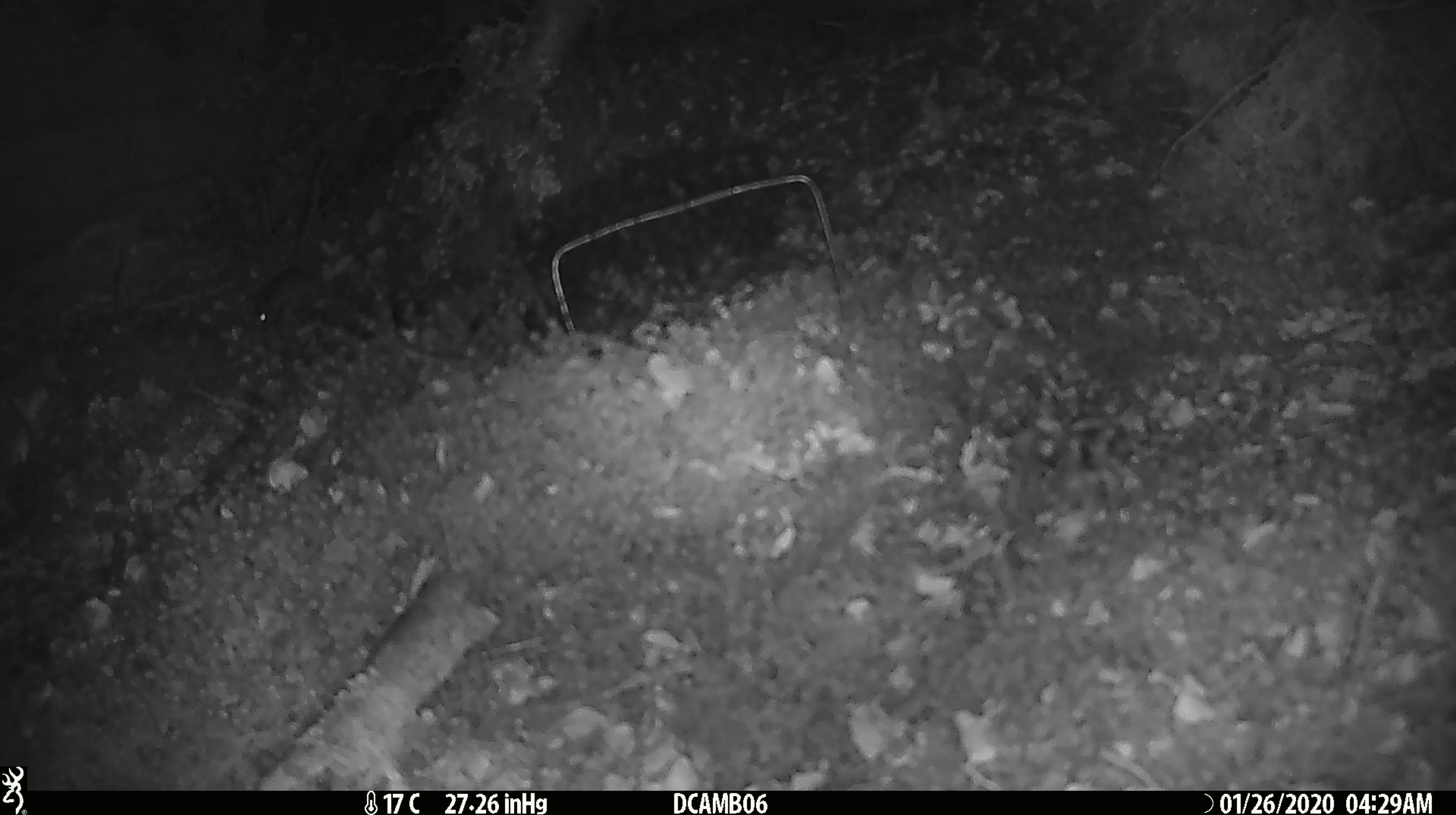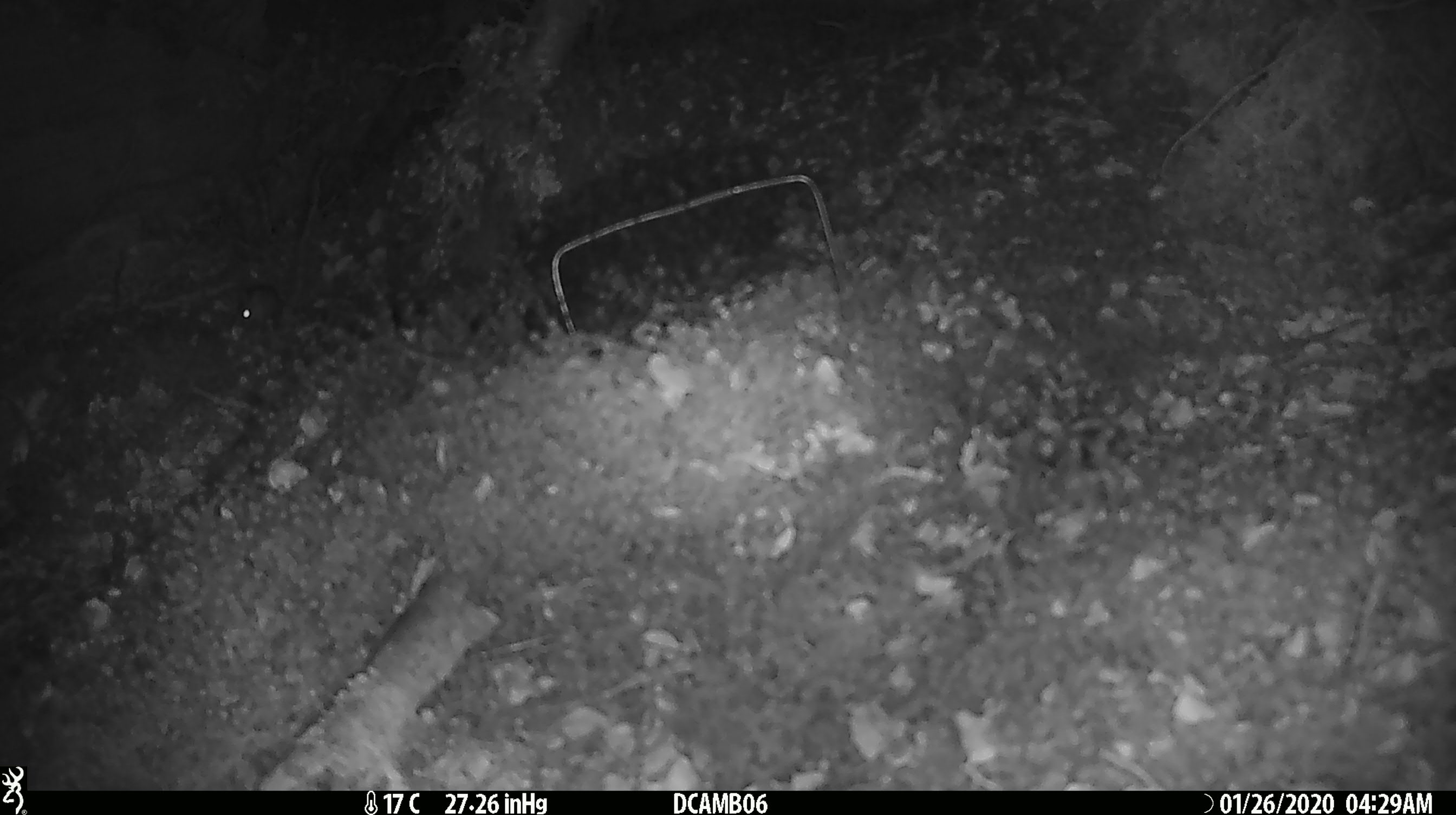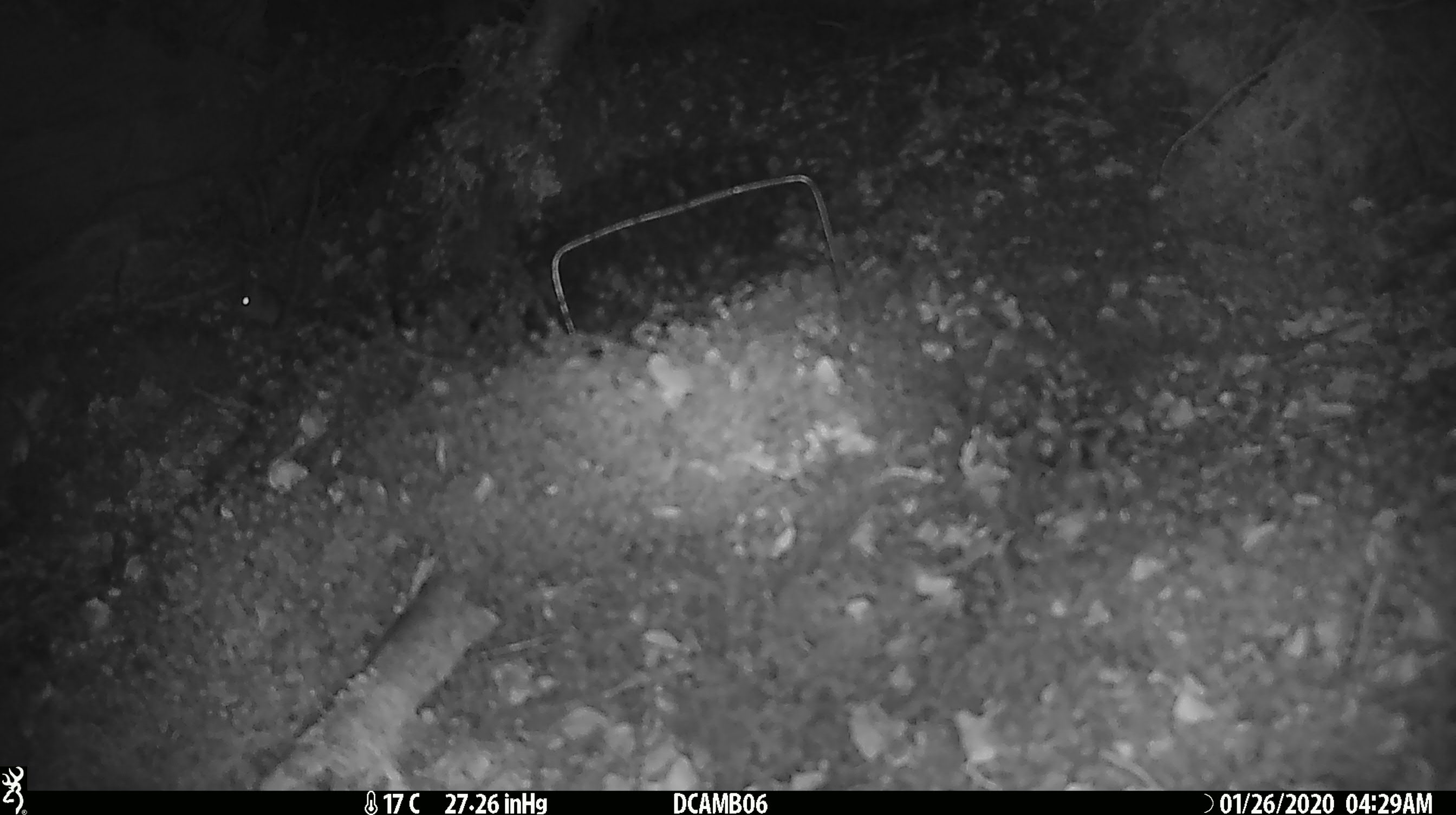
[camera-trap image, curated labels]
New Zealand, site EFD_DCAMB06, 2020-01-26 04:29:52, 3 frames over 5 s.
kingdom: Animalia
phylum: Chordata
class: Mammalia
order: Rodentia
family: Muridae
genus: Mus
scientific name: Mus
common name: mouse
Mouse (Mus).